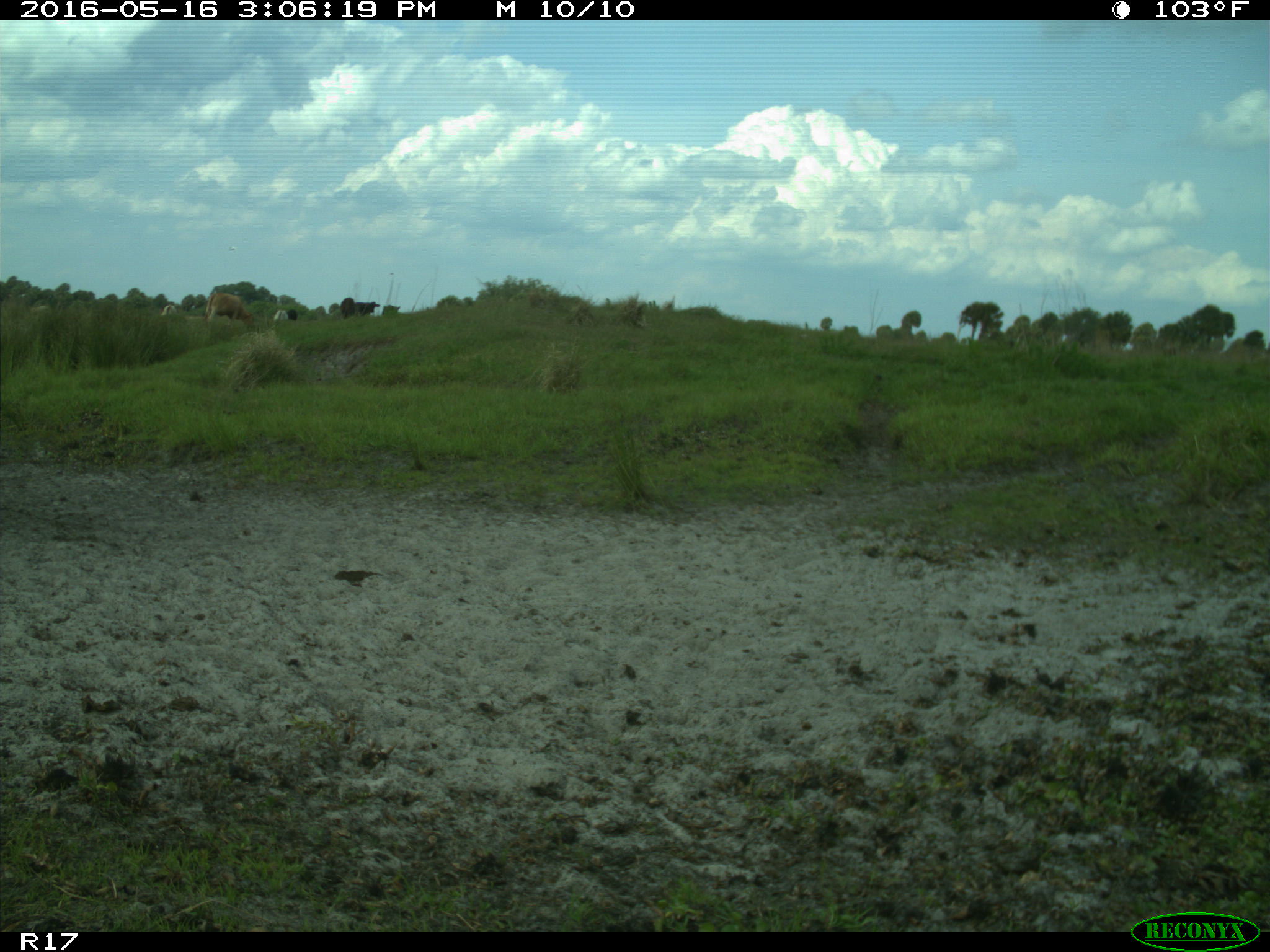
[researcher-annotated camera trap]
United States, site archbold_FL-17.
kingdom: Animalia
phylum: Chordata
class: Mammalia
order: Artiodactyla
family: Bovidae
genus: Bos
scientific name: Bos taurus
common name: domestic cow